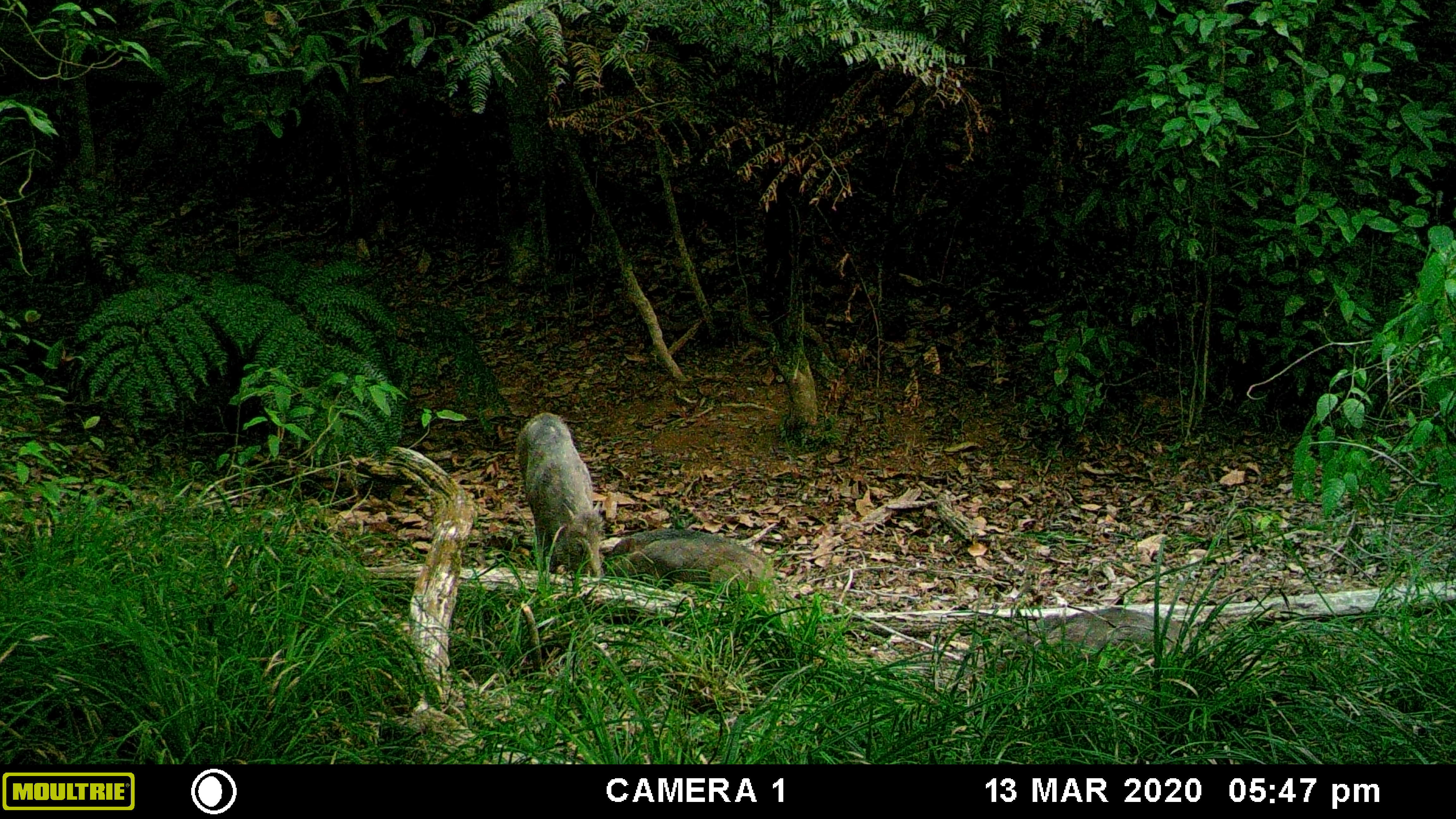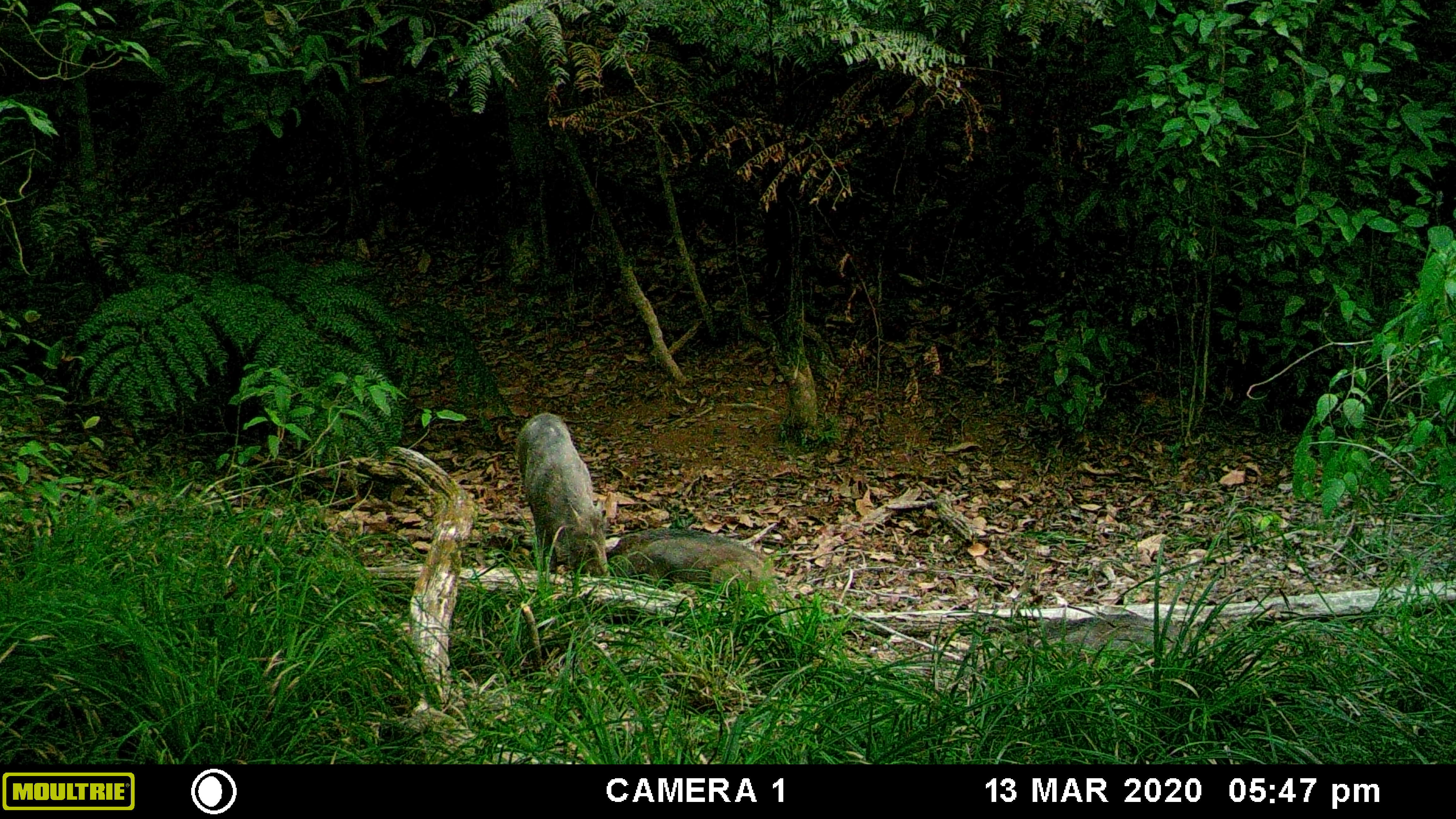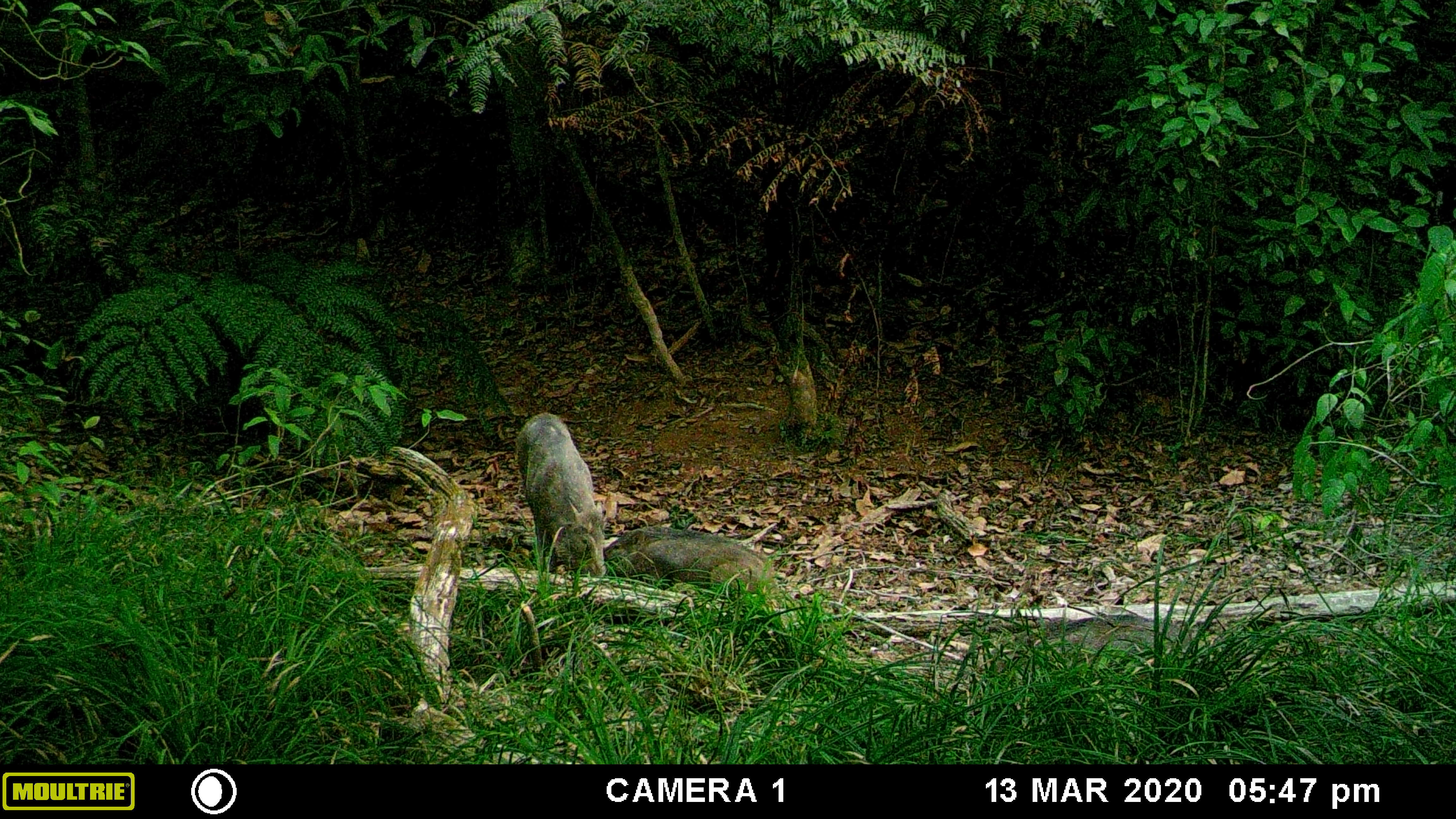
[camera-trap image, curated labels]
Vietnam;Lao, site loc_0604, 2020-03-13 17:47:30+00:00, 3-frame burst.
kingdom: Animalia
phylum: Chordata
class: Mammalia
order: Artiodactyla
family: Suidae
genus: Sus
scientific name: Sus scrofa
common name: eurasian wild pig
Eurasian wild pig (Sus scrofa). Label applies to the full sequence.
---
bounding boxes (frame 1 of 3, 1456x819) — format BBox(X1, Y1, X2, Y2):
eurasian wild pig: BBox(516, 412, 604, 581); BBox(604, 529, 777, 595); BBox(1011, 606, 1203, 655)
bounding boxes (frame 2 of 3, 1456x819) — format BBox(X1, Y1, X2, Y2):
eurasian wild pig: BBox(516, 412, 607, 576); BBox(608, 528, 773, 595); BBox(1036, 614, 1180, 652)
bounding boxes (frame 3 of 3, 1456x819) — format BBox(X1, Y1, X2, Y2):
eurasian wild pig: BBox(515, 412, 606, 578); BBox(603, 525, 773, 594); BBox(1040, 614, 1191, 661)